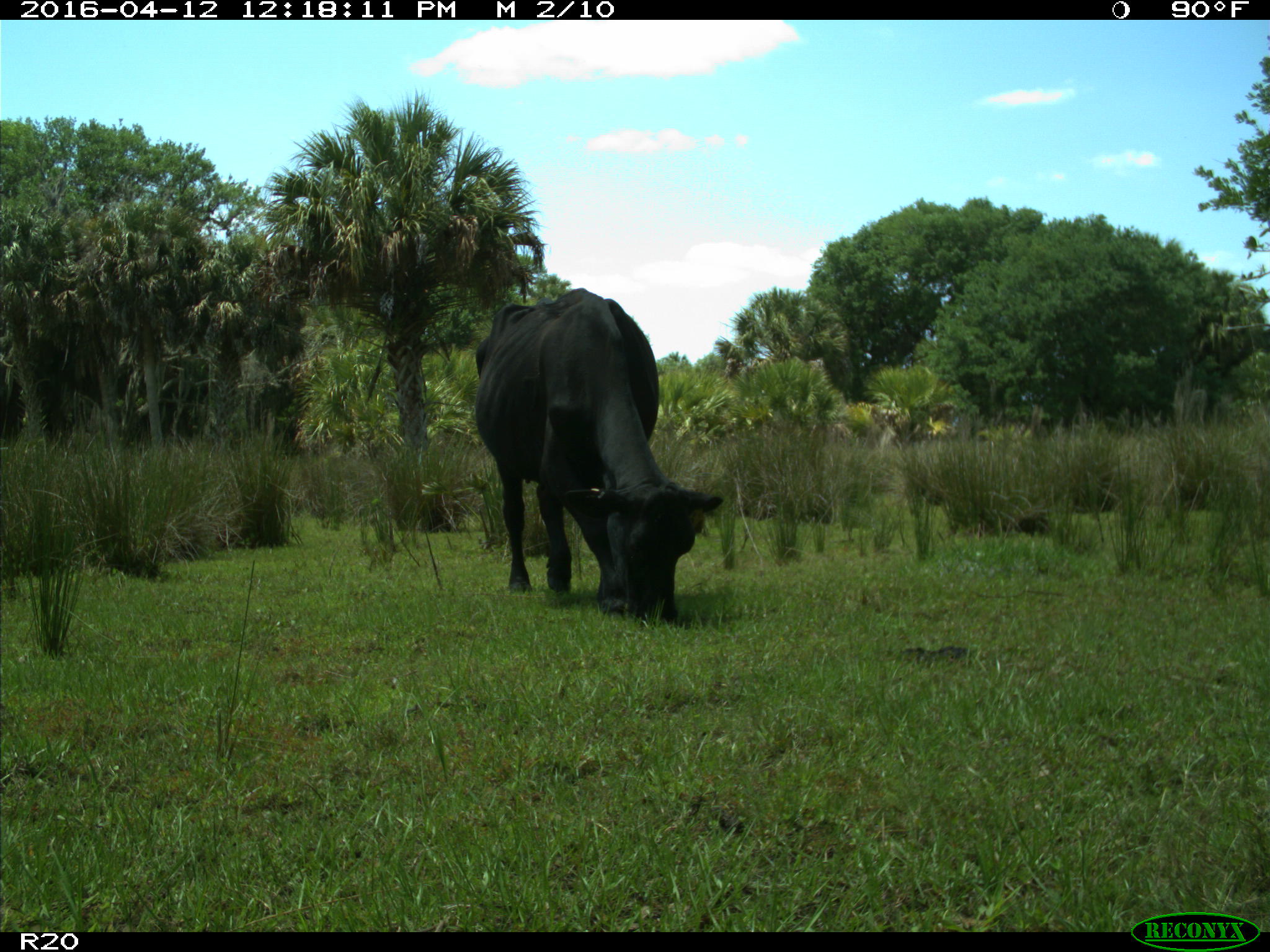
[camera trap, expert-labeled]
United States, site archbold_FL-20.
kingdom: Animalia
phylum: Chordata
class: Mammalia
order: Artiodactyla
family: Bovidae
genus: Bos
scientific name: Bos taurus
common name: domestic cow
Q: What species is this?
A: Bos taurus (domestic cow).